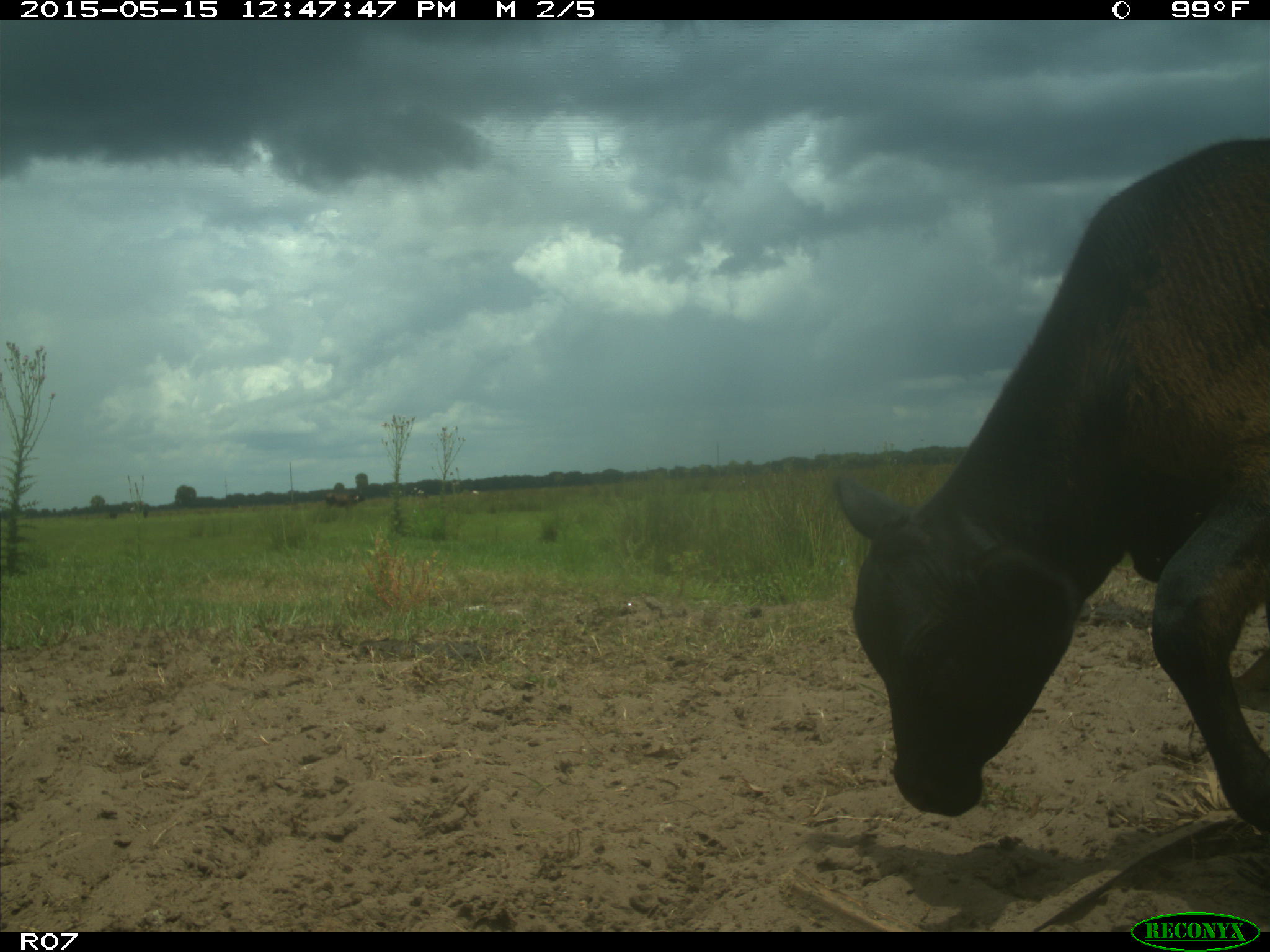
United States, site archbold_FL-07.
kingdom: Animalia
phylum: Chordata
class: Mammalia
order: Artiodactyla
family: Bovidae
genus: Bos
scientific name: Bos taurus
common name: domestic cow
Bos taurus (domestic cow).